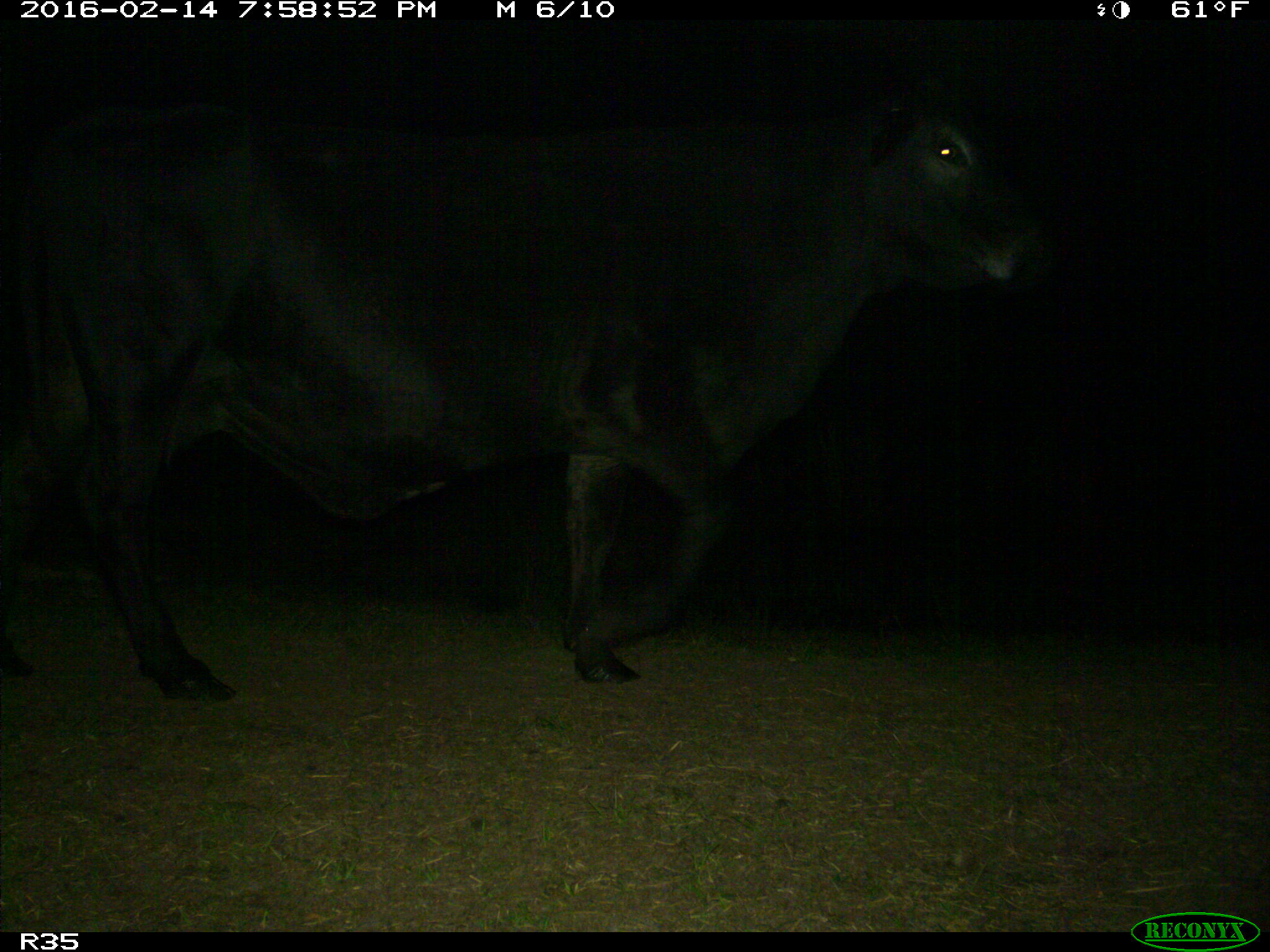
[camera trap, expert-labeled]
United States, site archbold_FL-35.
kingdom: Animalia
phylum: Chordata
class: Mammalia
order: Artiodactyla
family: Bovidae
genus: Bos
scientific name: Bos taurus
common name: domestic cow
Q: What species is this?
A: Bos taurus (domestic cow).